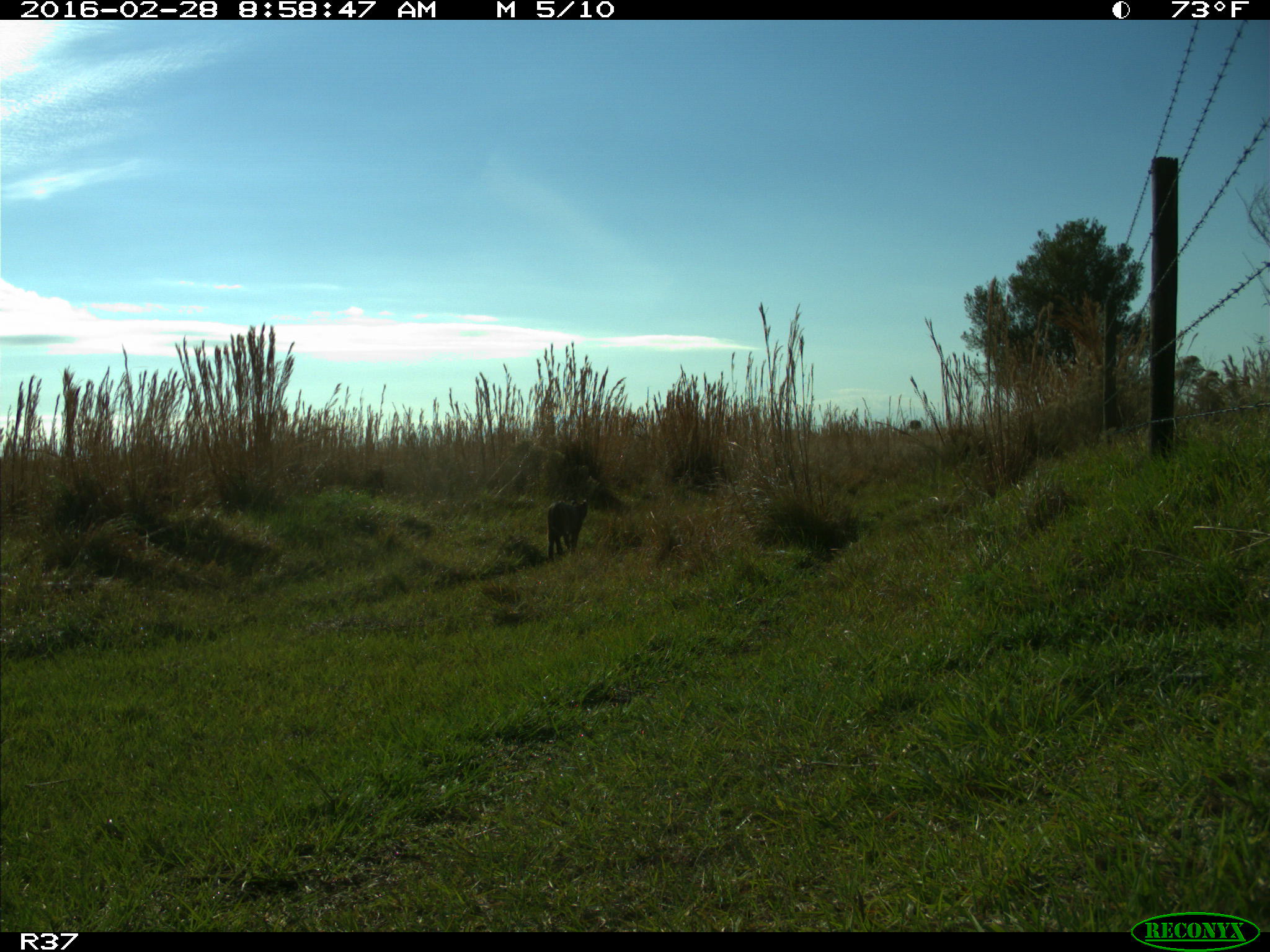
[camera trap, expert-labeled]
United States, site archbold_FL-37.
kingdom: Animalia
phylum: Chordata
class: Mammalia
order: Carnivora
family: Felidae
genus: Lynx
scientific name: Lynx rufus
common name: bobcat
Lynx rufus (bobcat).